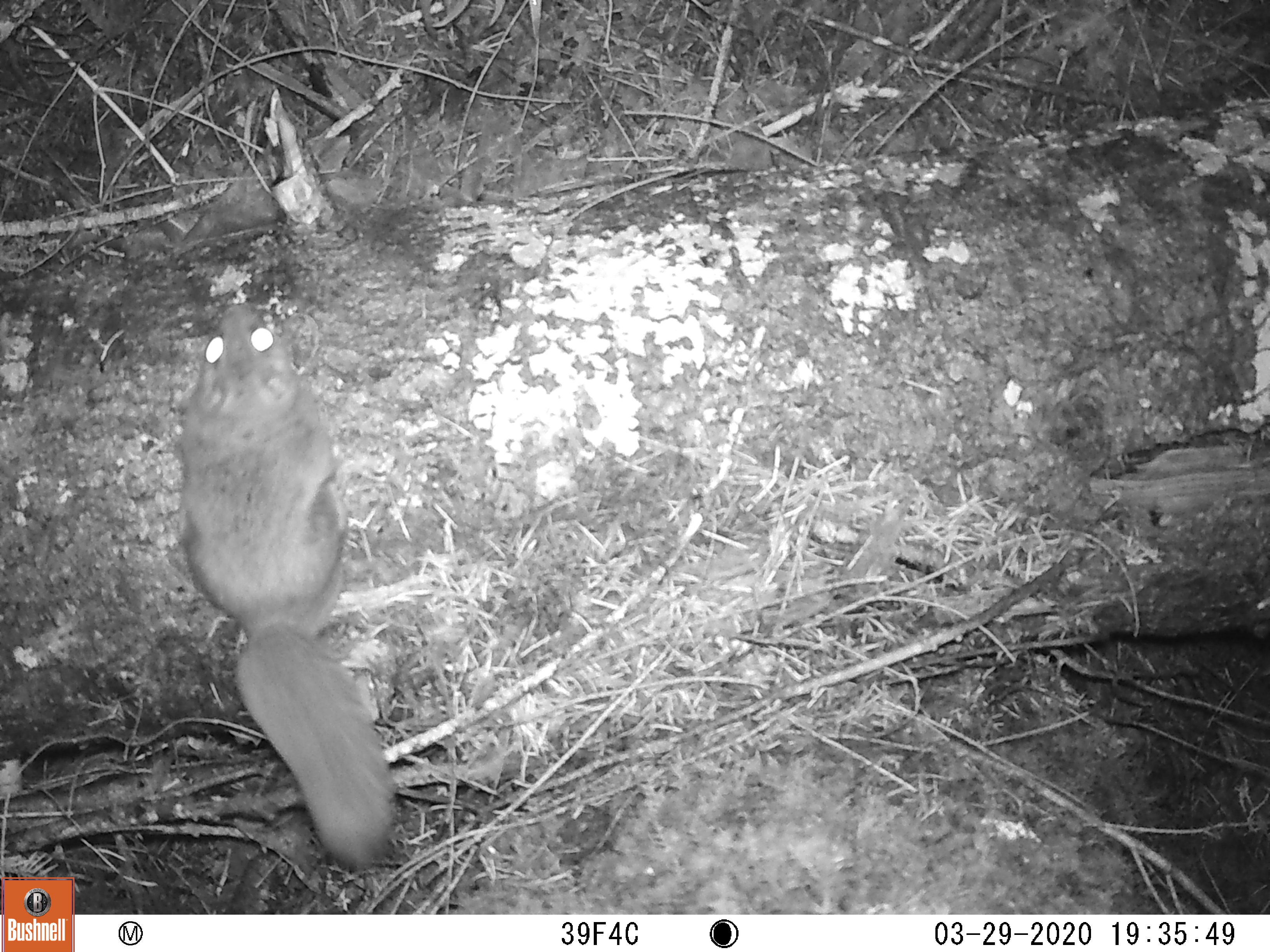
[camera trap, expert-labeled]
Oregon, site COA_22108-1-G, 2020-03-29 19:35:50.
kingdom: Animalia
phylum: Chordata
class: Mammalia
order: Rodentia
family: Sciuridae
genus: Glaucomys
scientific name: Glaucomys oregonensis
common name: humboldt's flying squirrel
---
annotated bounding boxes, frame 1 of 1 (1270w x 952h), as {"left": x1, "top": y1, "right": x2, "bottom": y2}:
humboldt's flying squirrel: {"left": 143, "top": 280, "right": 445, "bottom": 887}